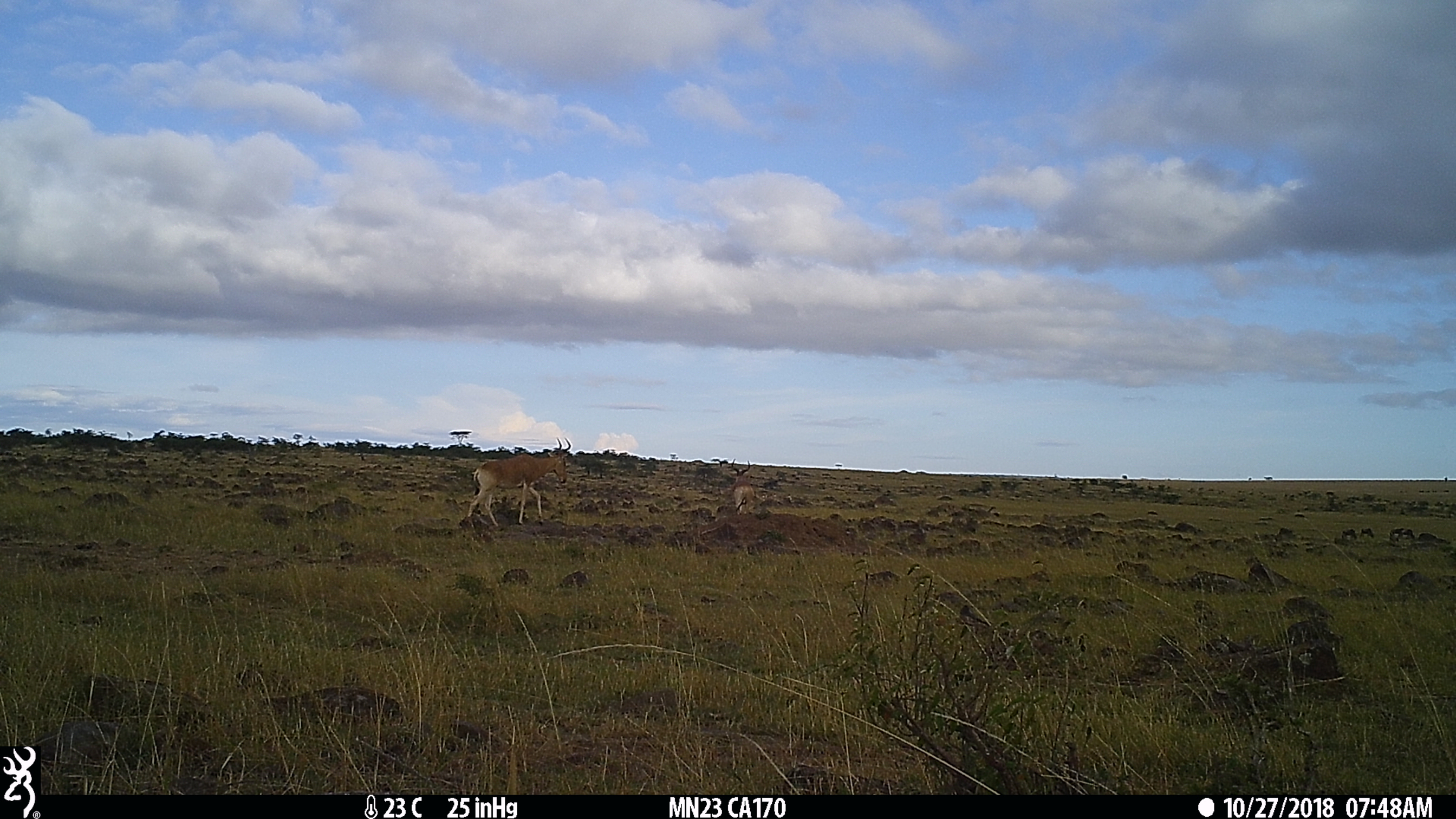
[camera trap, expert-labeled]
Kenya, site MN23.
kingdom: Animalia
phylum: Chordata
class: Mammalia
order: Artiodactyla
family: Bovidae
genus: Alcelaphus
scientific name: Alcelaphus buselaphus cokii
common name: coke's hartebeest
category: hartebeest cokes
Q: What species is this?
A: Hartebeest cokes (coke's hartebeest) (Alcelaphus buselaphus cokii).